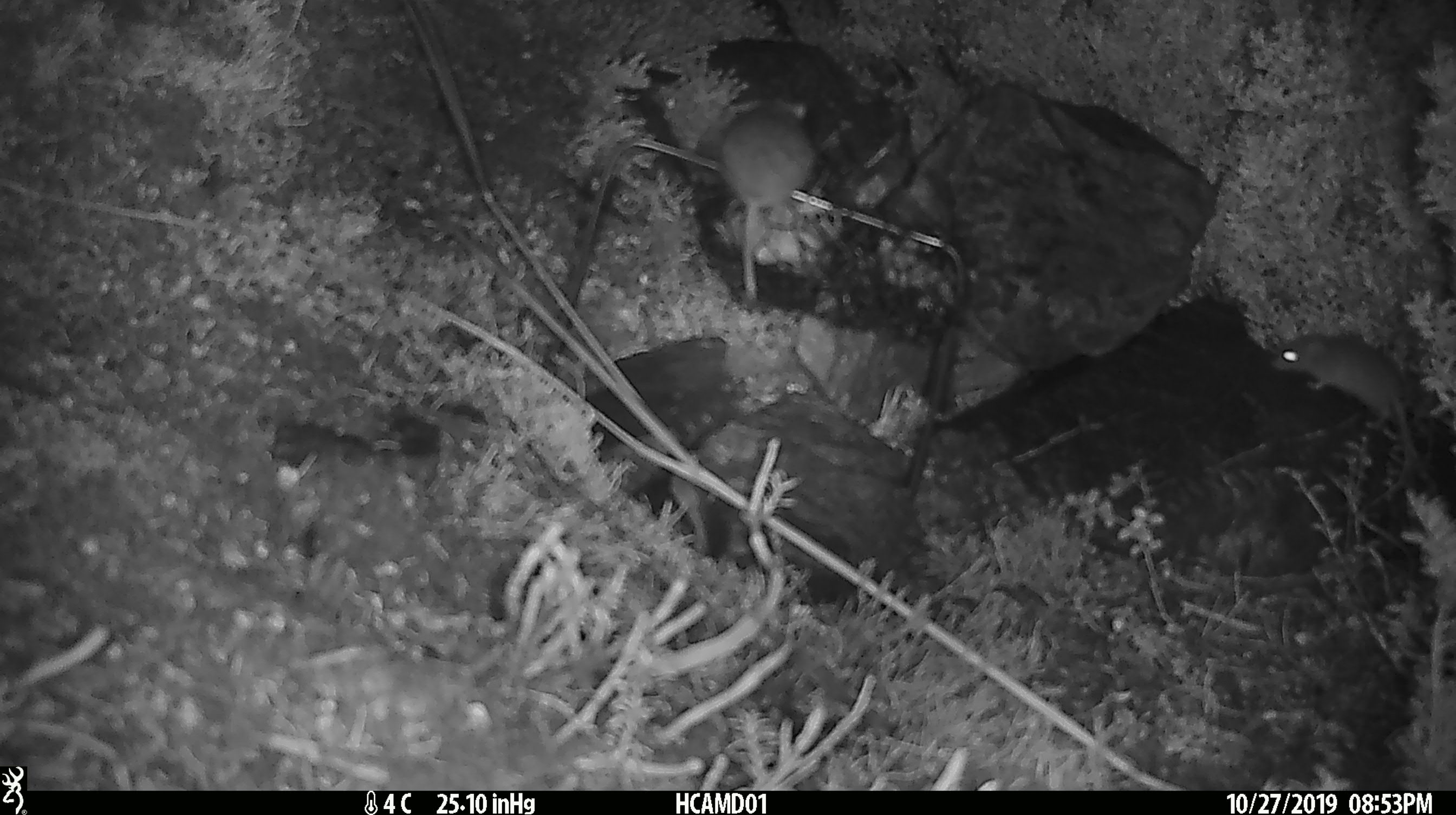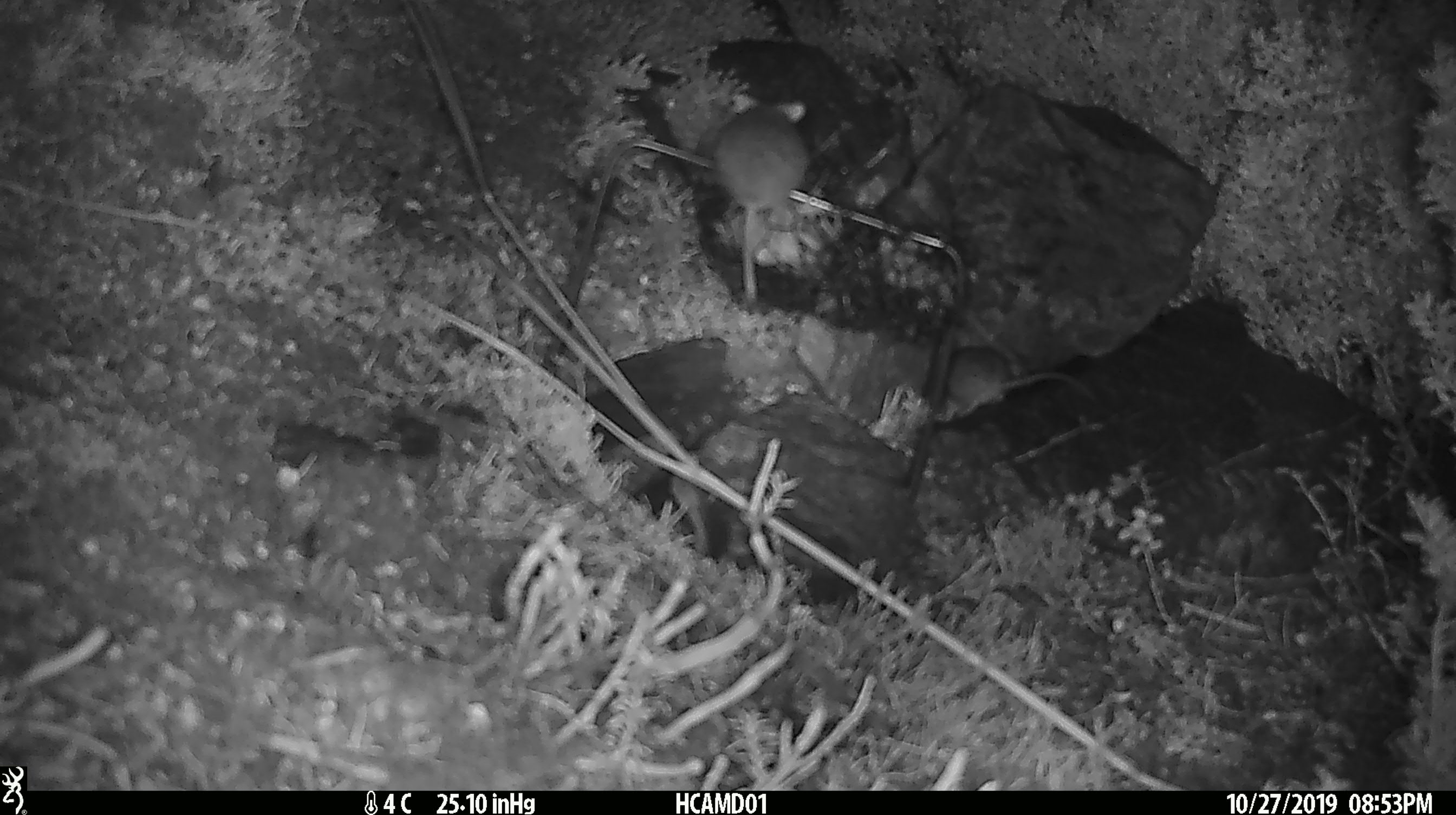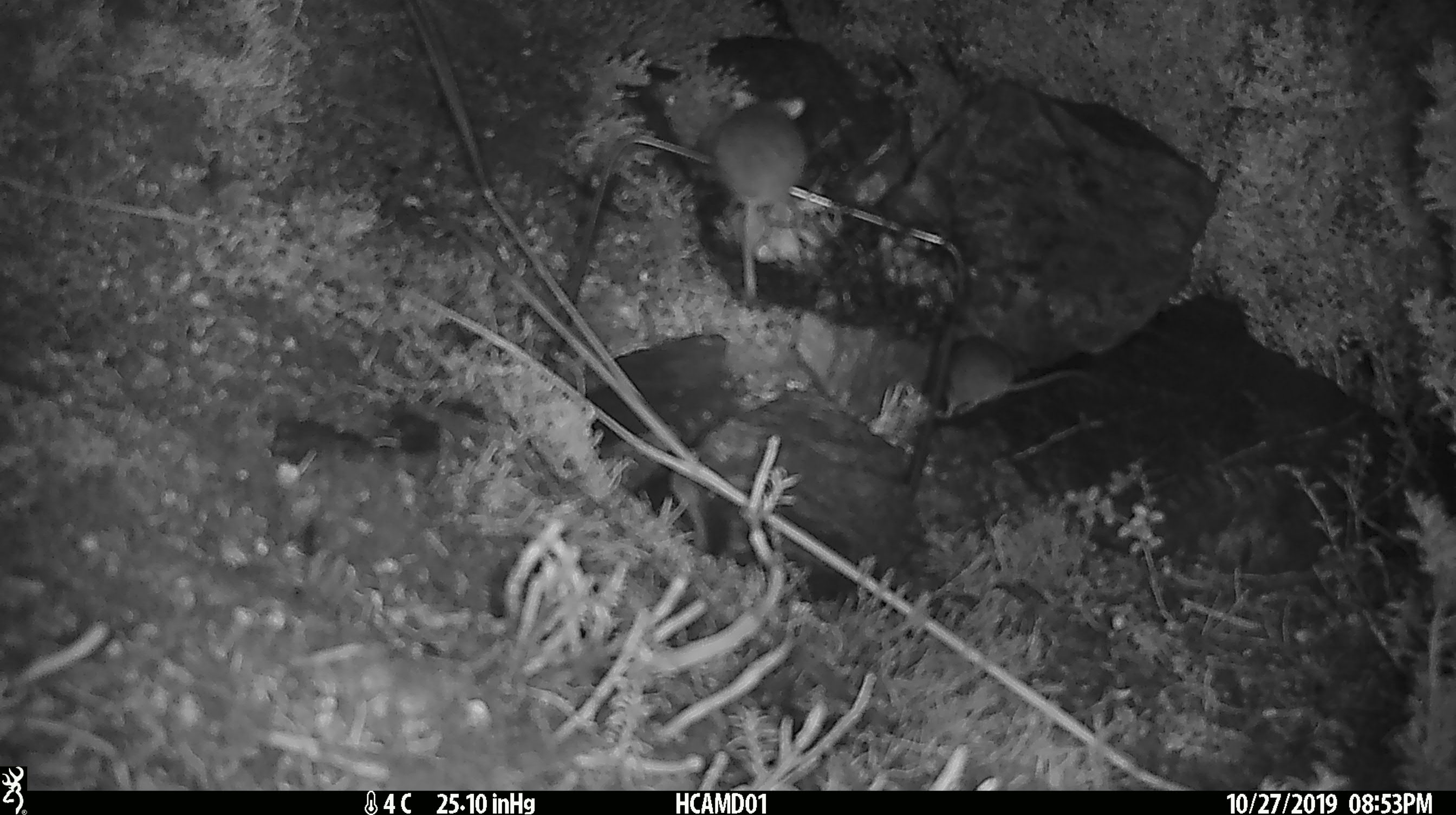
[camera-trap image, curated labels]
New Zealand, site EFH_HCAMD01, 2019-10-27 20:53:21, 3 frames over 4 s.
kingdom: Animalia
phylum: Chordata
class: Mammalia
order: Rodentia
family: Muridae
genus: Mus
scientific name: Mus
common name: mouse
Mouse (Mus).